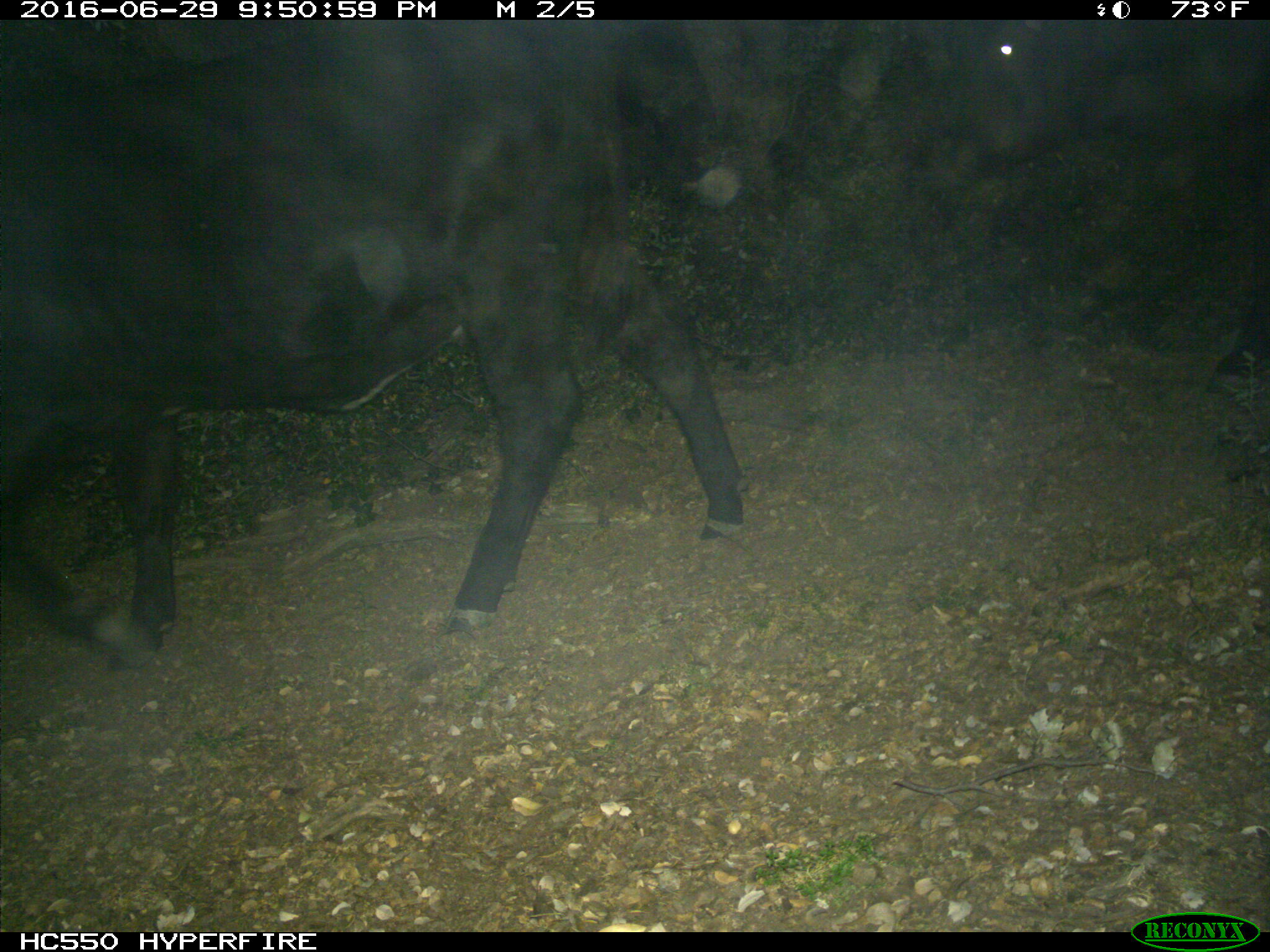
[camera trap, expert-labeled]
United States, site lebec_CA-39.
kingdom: Animalia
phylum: Chordata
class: Mammalia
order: Artiodactyla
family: Bovidae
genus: Bos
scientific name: Bos taurus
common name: domestic cow